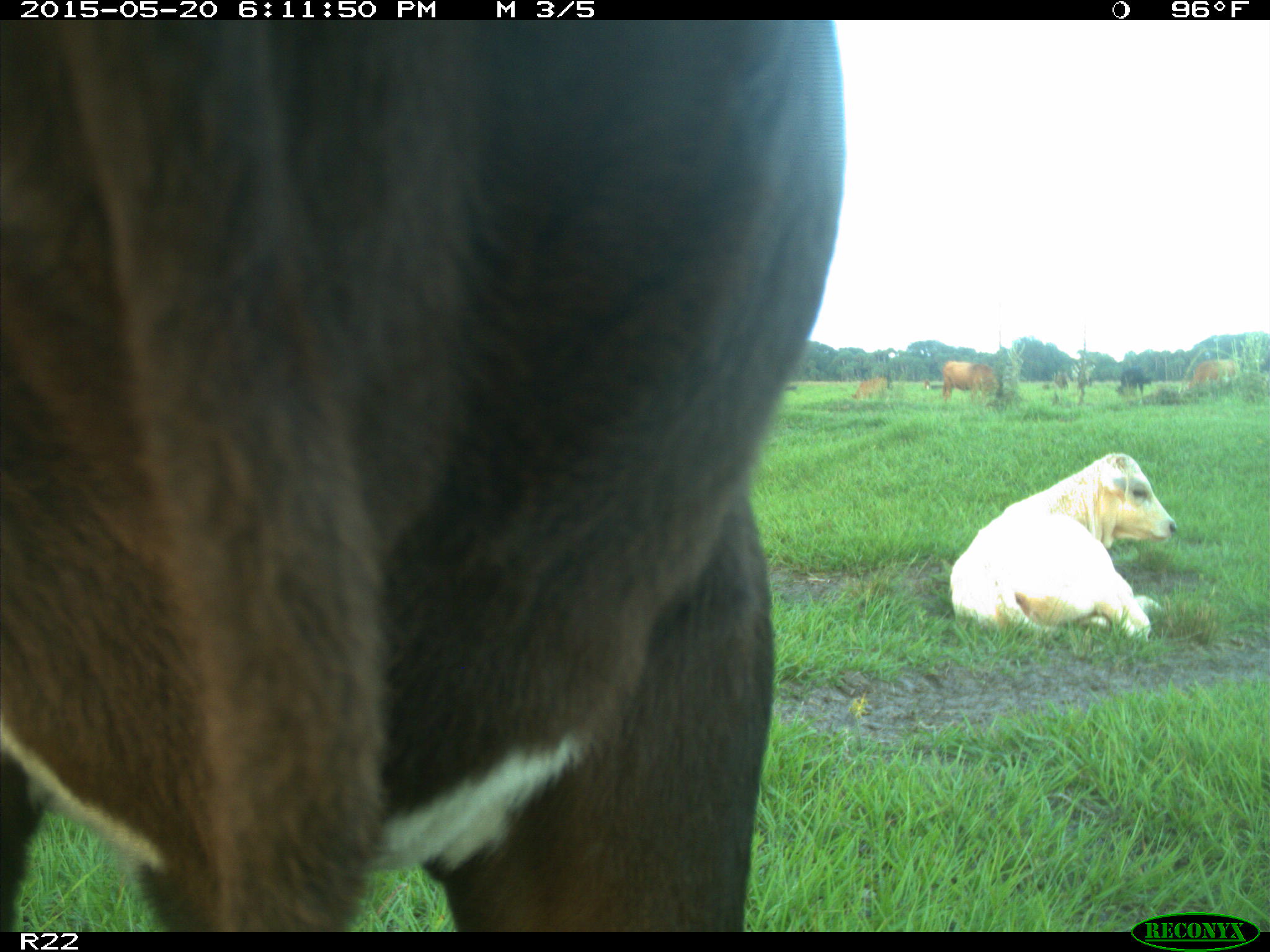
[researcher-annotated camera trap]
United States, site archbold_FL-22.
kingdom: Animalia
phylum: Chordata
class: Mammalia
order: Artiodactyla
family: Bovidae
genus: Bos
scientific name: Bos taurus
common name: domestic cow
Bos taurus (domestic cow).